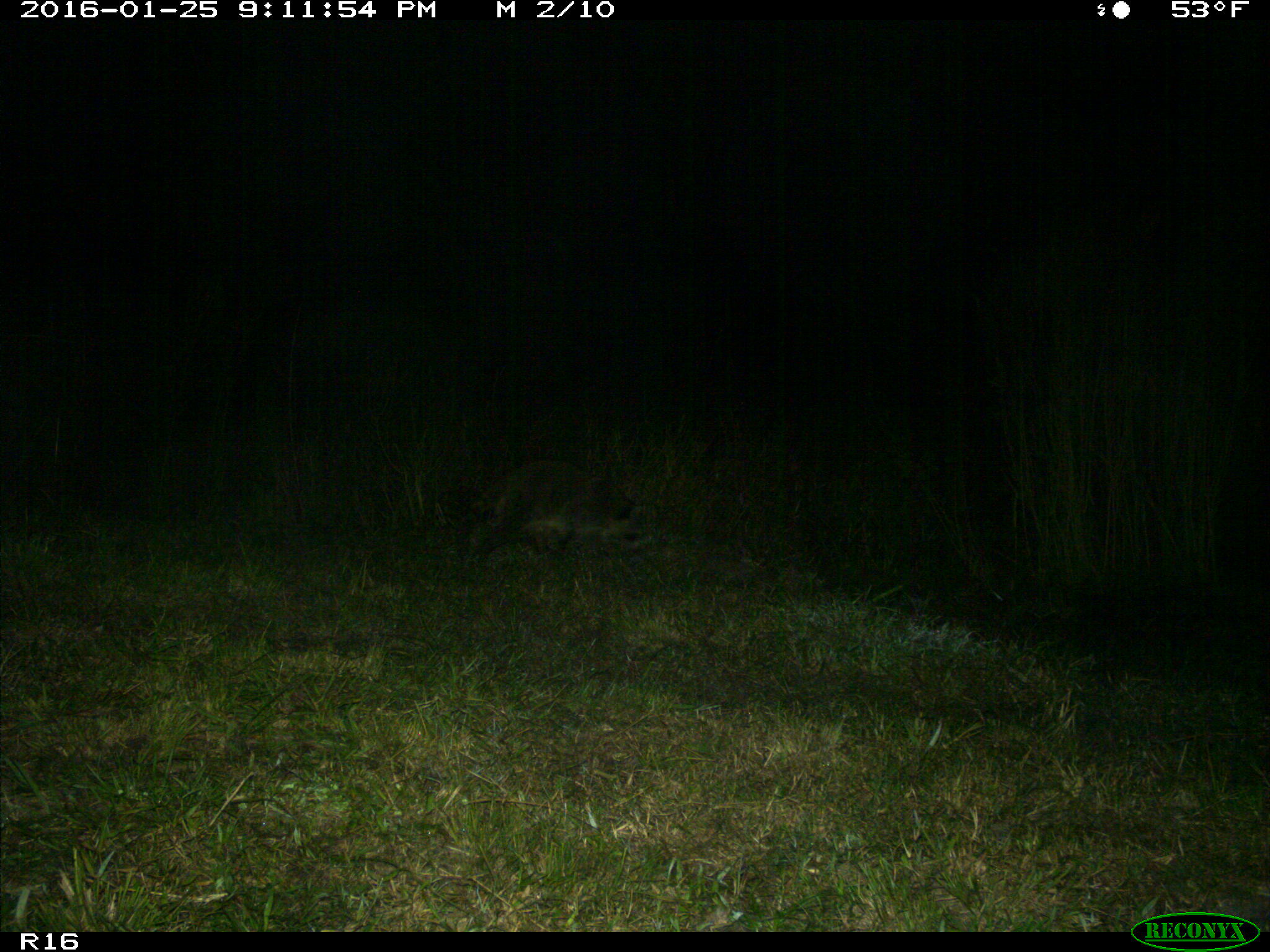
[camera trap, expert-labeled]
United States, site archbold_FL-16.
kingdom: Animalia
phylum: Chordata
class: Mammalia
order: Carnivora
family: Procyonidae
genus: Procyon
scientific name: Procyon lotor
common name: common raccoon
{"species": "Procyon lotor (common raccoon)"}